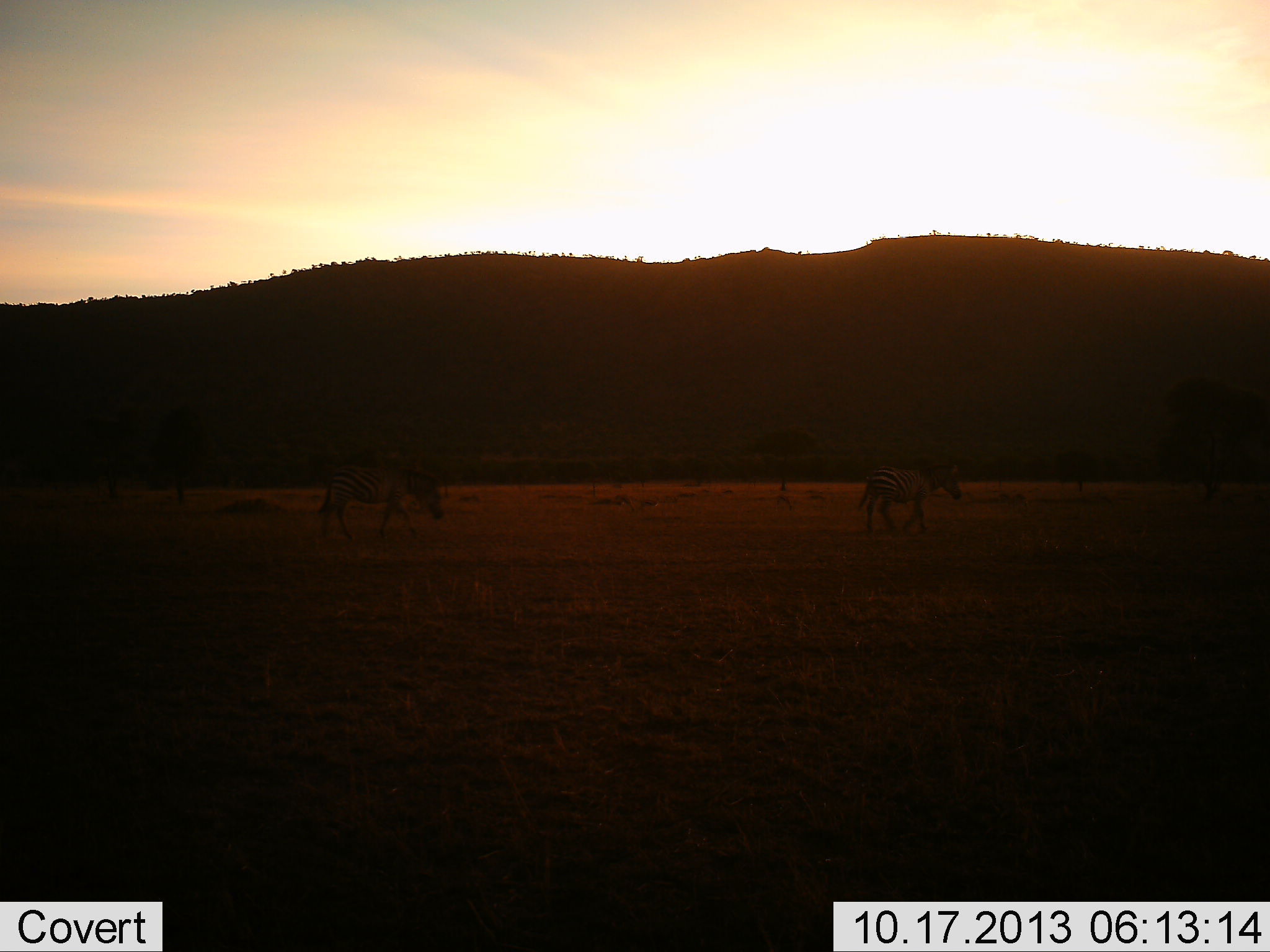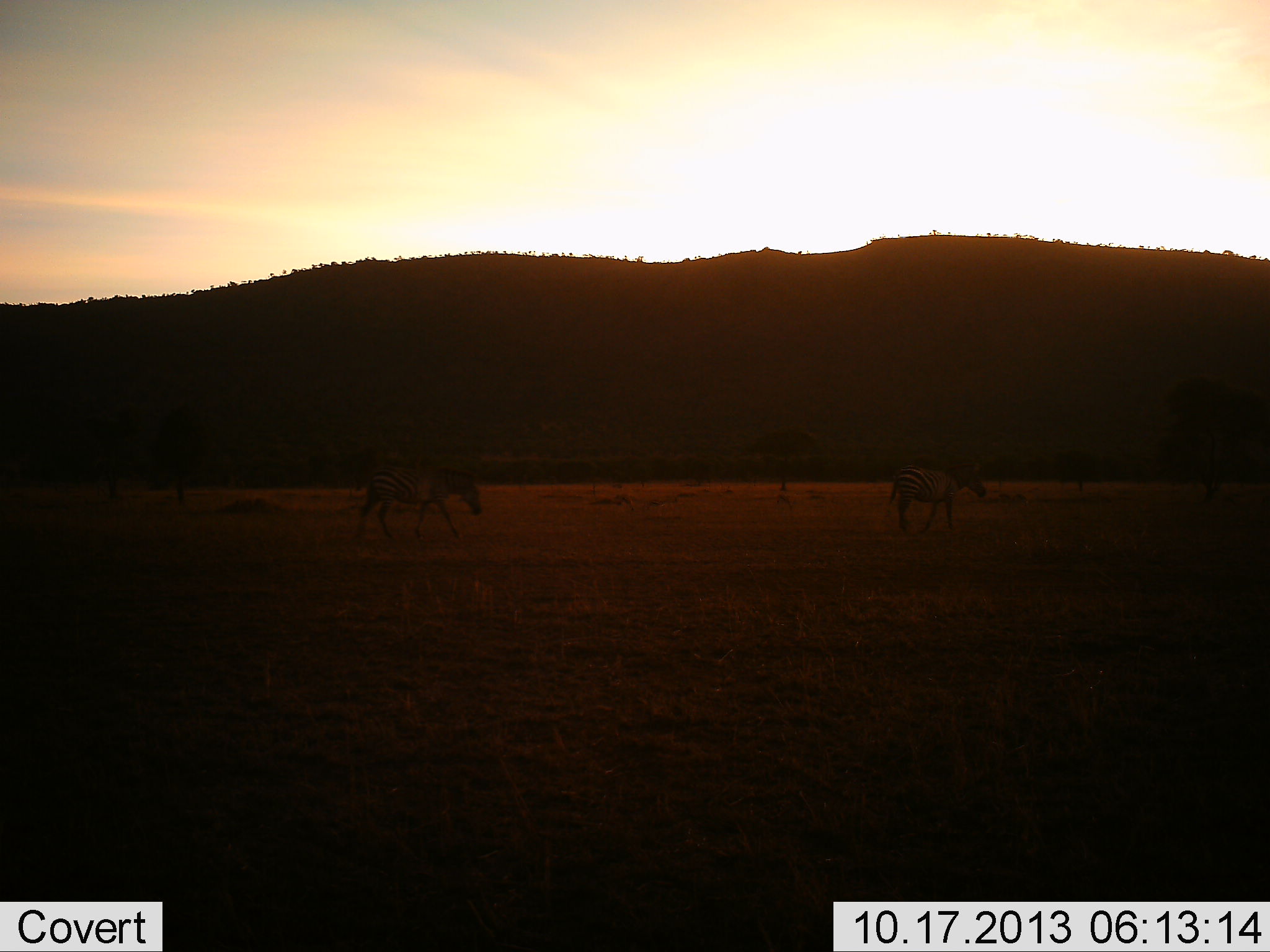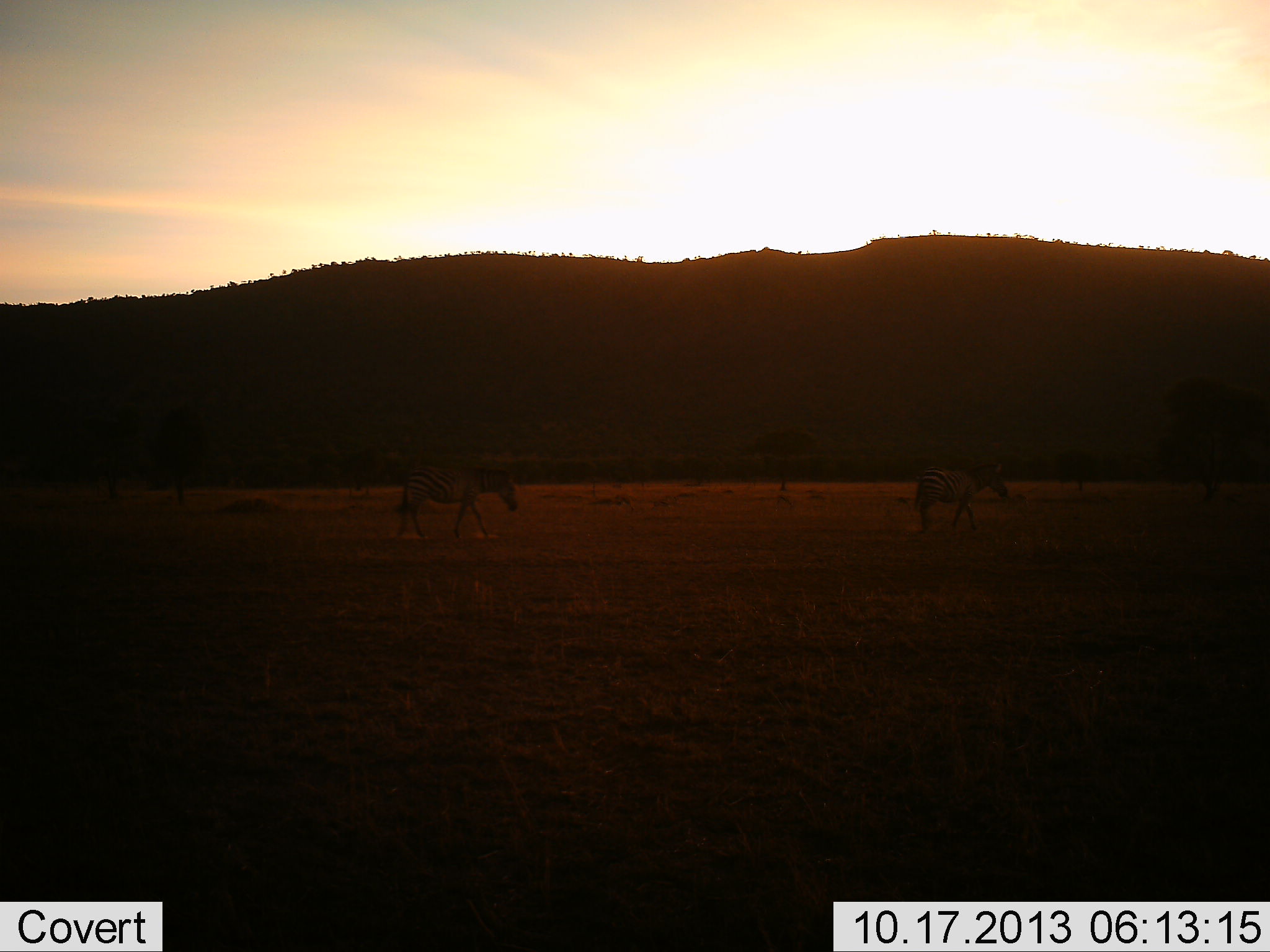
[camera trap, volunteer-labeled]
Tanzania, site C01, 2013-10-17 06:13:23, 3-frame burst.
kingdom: Animalia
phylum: Chordata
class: Mammalia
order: Perissodactyla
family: Equidae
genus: Equus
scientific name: Equus quagga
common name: plains zebra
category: zebra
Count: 2.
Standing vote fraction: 0%.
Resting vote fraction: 0%.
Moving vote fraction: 97%.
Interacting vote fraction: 0%.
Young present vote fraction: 0%.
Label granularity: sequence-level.